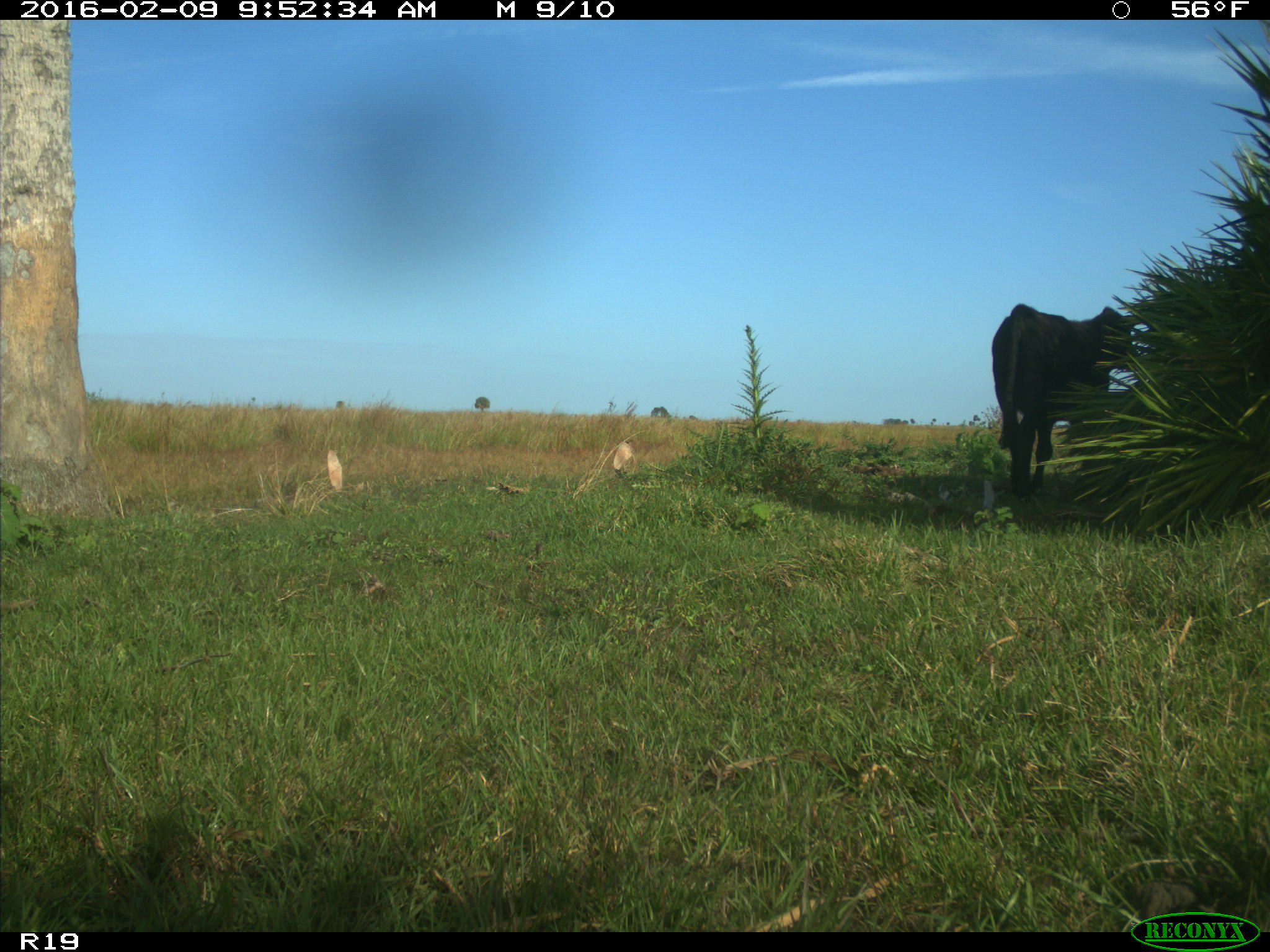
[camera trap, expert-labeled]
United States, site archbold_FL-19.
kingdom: Animalia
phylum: Chordata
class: Mammalia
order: Artiodactyla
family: Bovidae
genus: Bos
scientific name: Bos taurus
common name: domestic cow